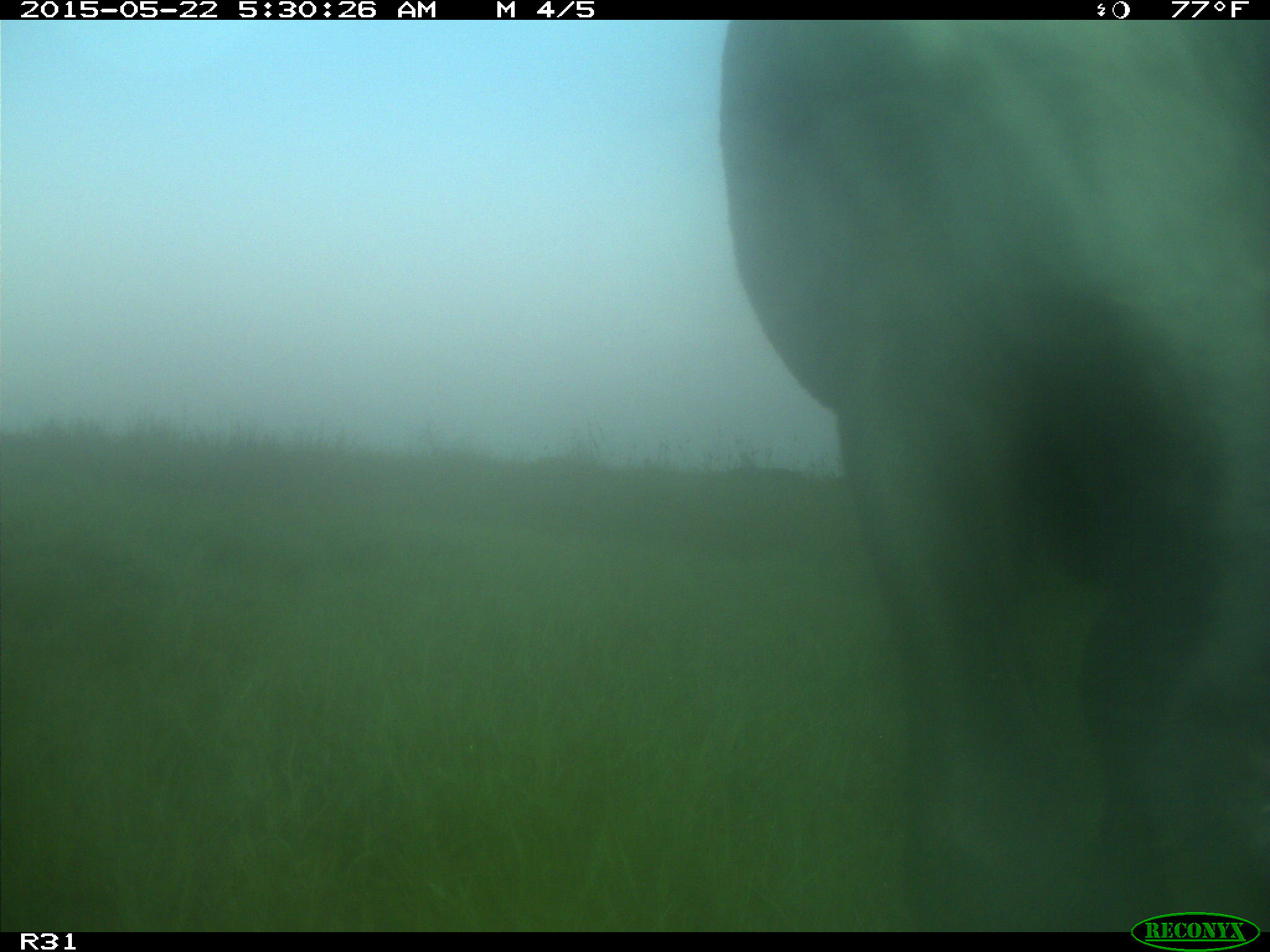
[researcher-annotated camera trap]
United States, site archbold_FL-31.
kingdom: Animalia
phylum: Chordata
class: Mammalia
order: Artiodactyla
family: Bovidae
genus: Bos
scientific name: Bos taurus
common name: domestic cow